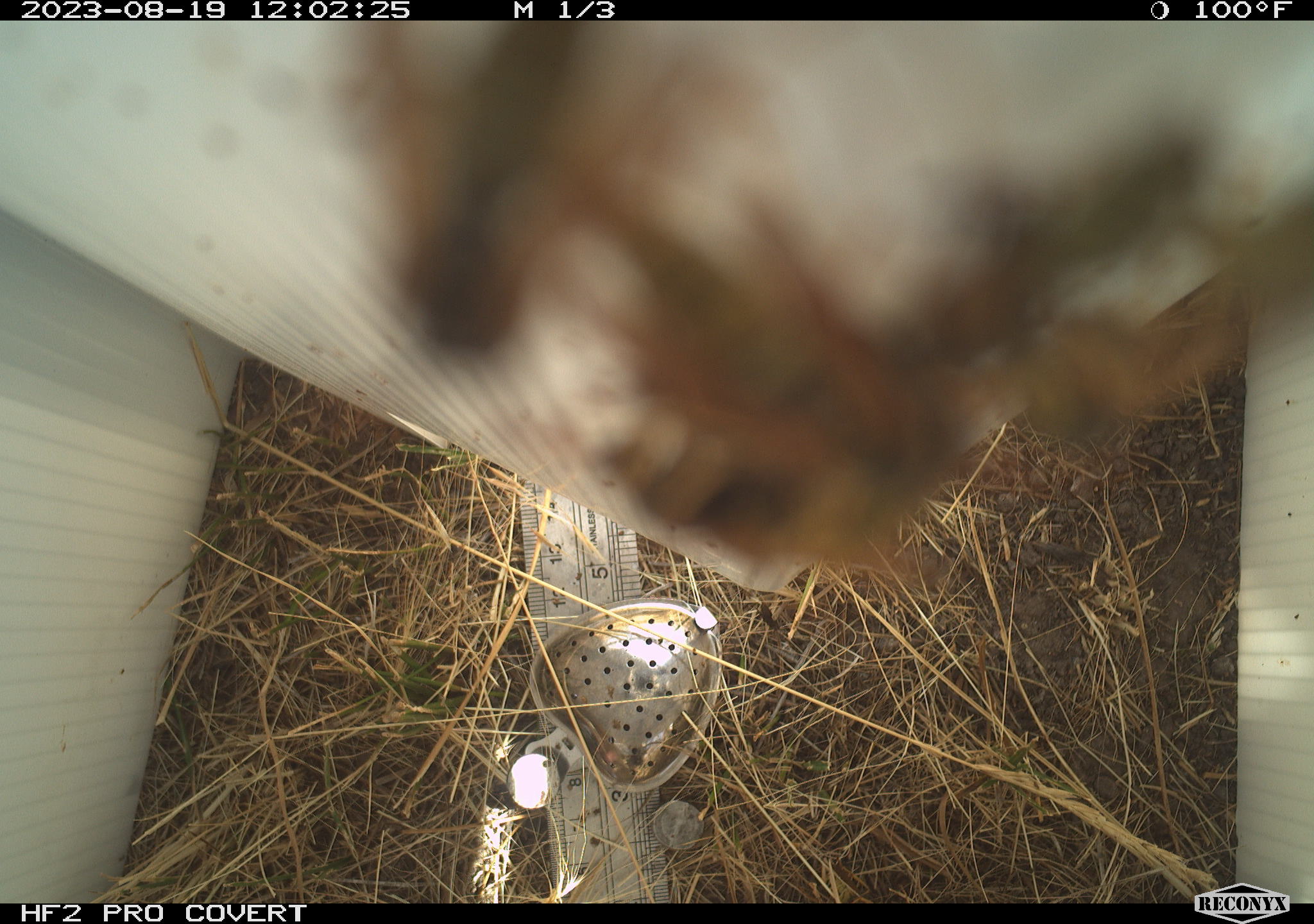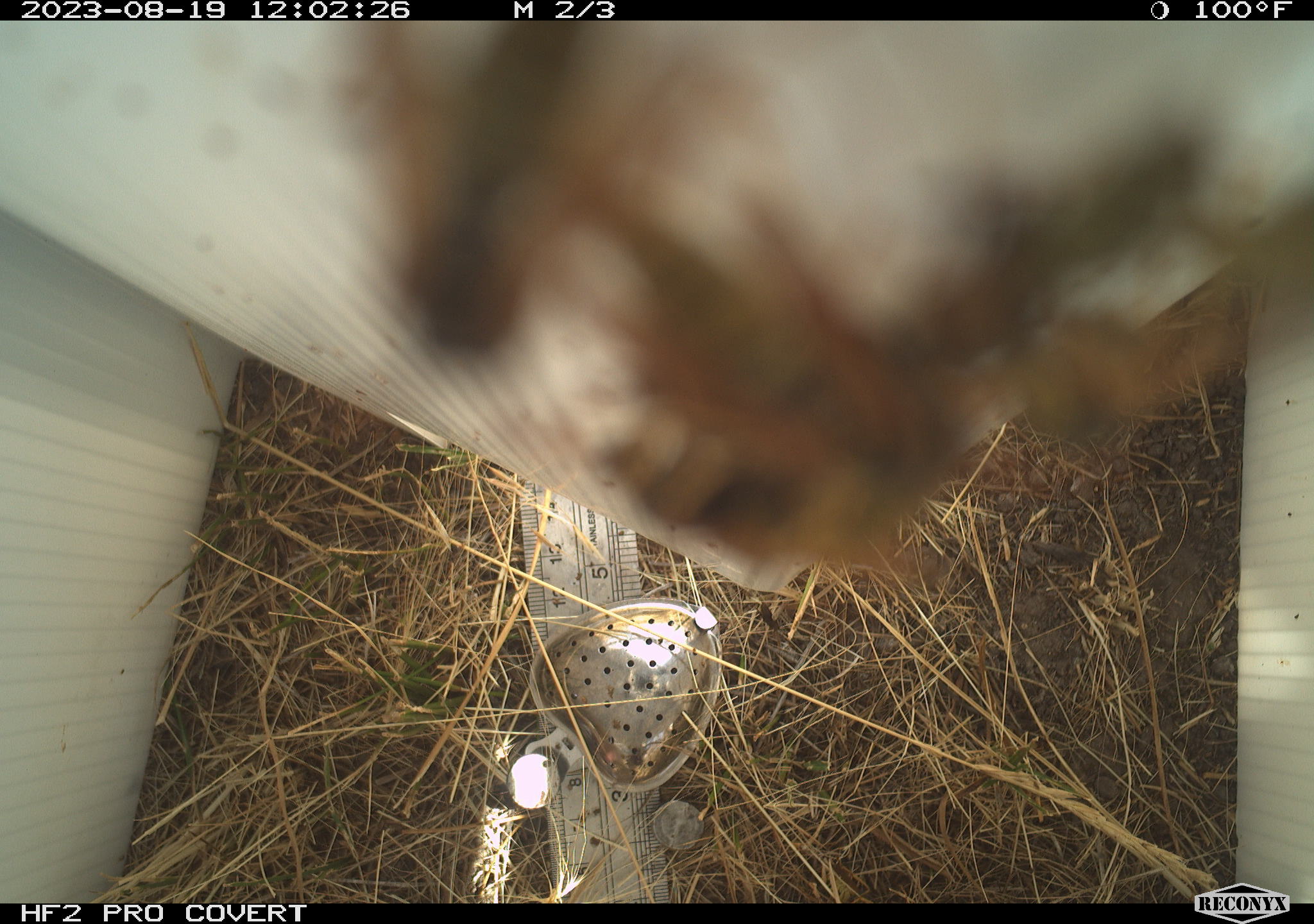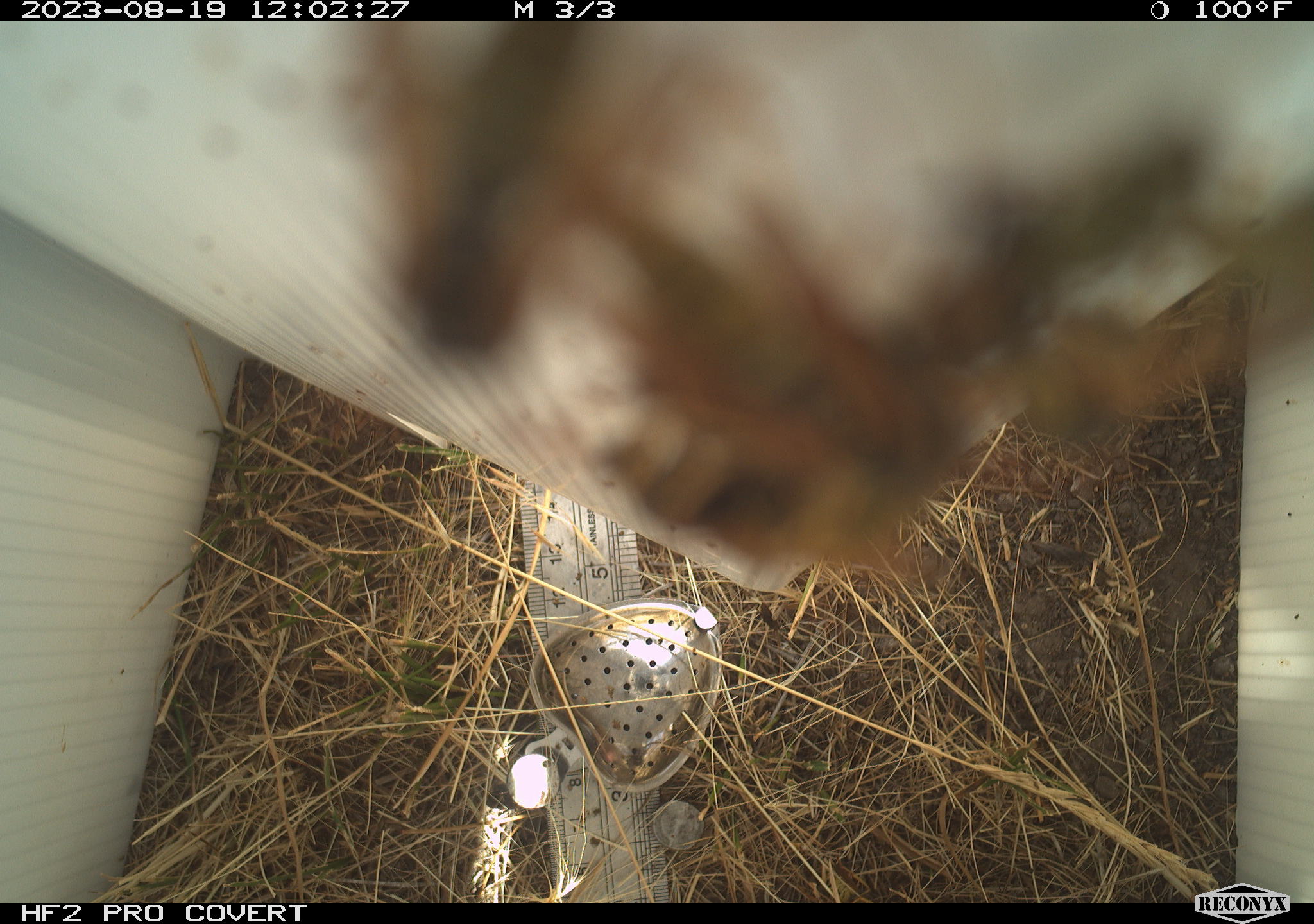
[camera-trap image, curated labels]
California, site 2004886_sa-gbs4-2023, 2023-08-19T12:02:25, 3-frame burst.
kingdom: Animalia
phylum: Arthropoda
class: Insecta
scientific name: Insecta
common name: insect